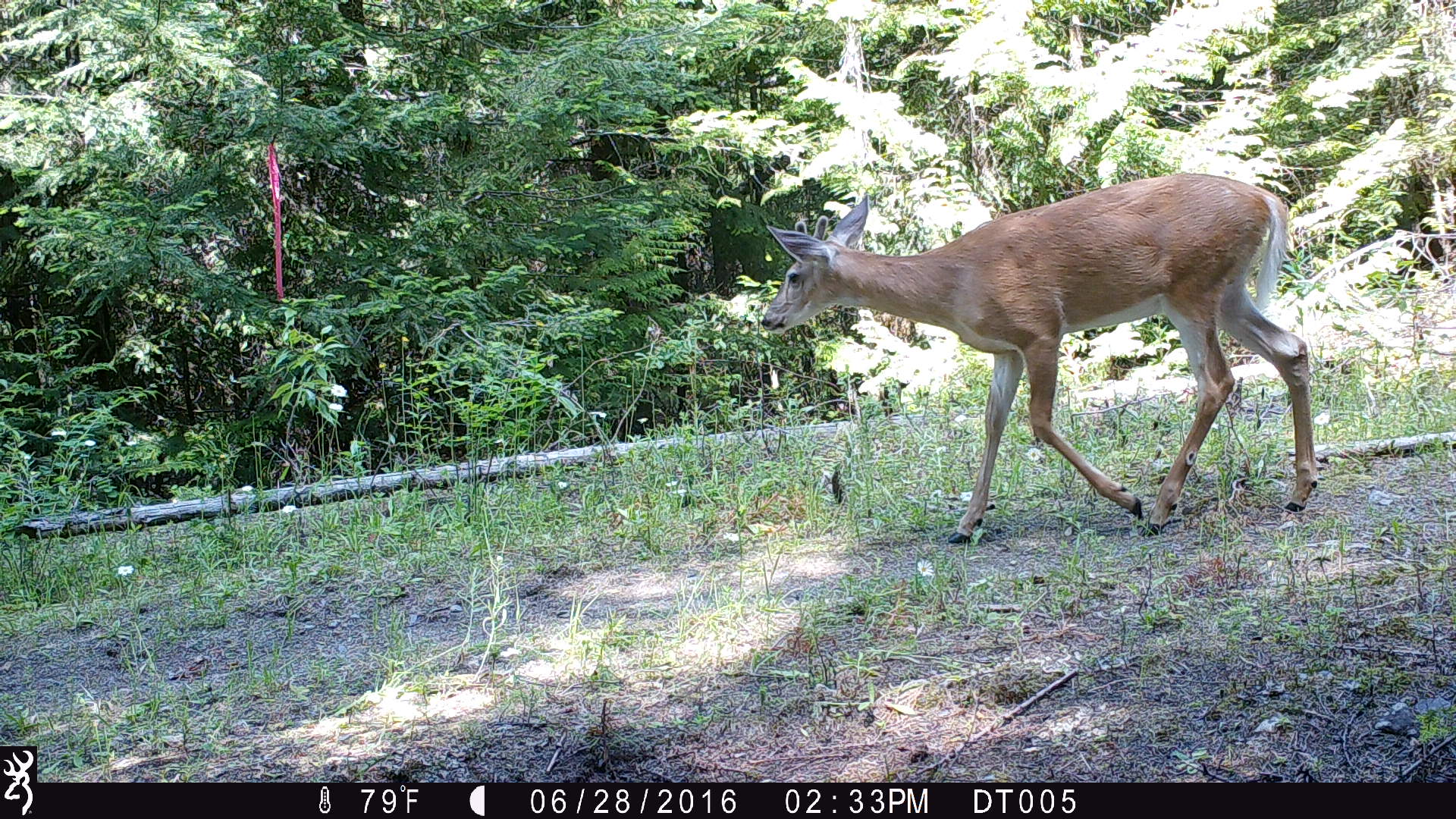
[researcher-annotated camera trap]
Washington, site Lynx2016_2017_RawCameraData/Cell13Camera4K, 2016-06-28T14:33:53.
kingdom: Animalia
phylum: Chordata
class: Mammalia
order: Artiodactyla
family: Cervidae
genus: Odocoileus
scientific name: Odocoileus virginianus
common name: white-tailed deer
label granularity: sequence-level